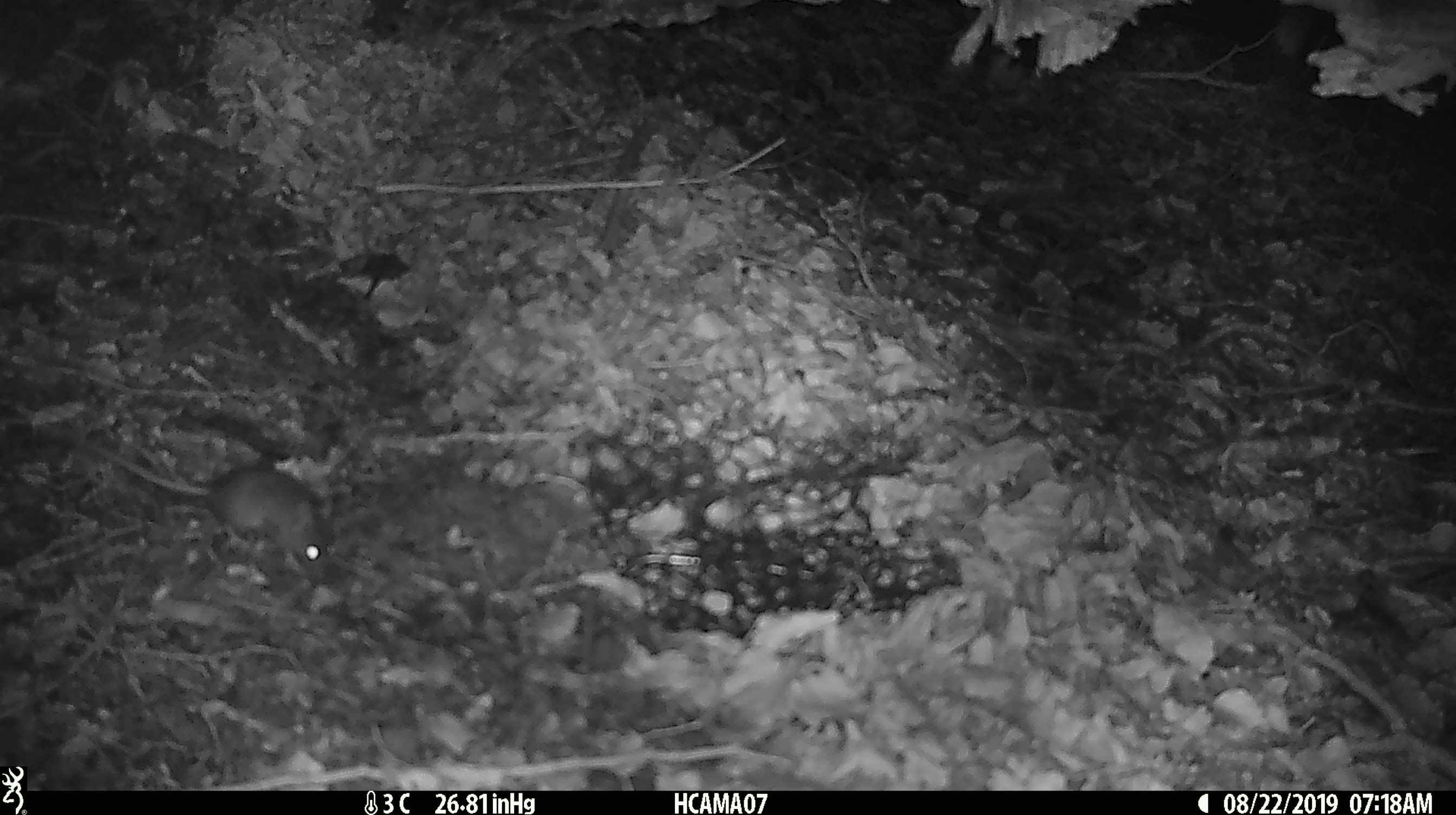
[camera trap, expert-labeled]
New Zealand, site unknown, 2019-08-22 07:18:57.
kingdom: Animalia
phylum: Chordata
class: Mammalia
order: Rodentia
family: Muridae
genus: Mus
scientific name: Mus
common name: mouse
Mouse (Mus).